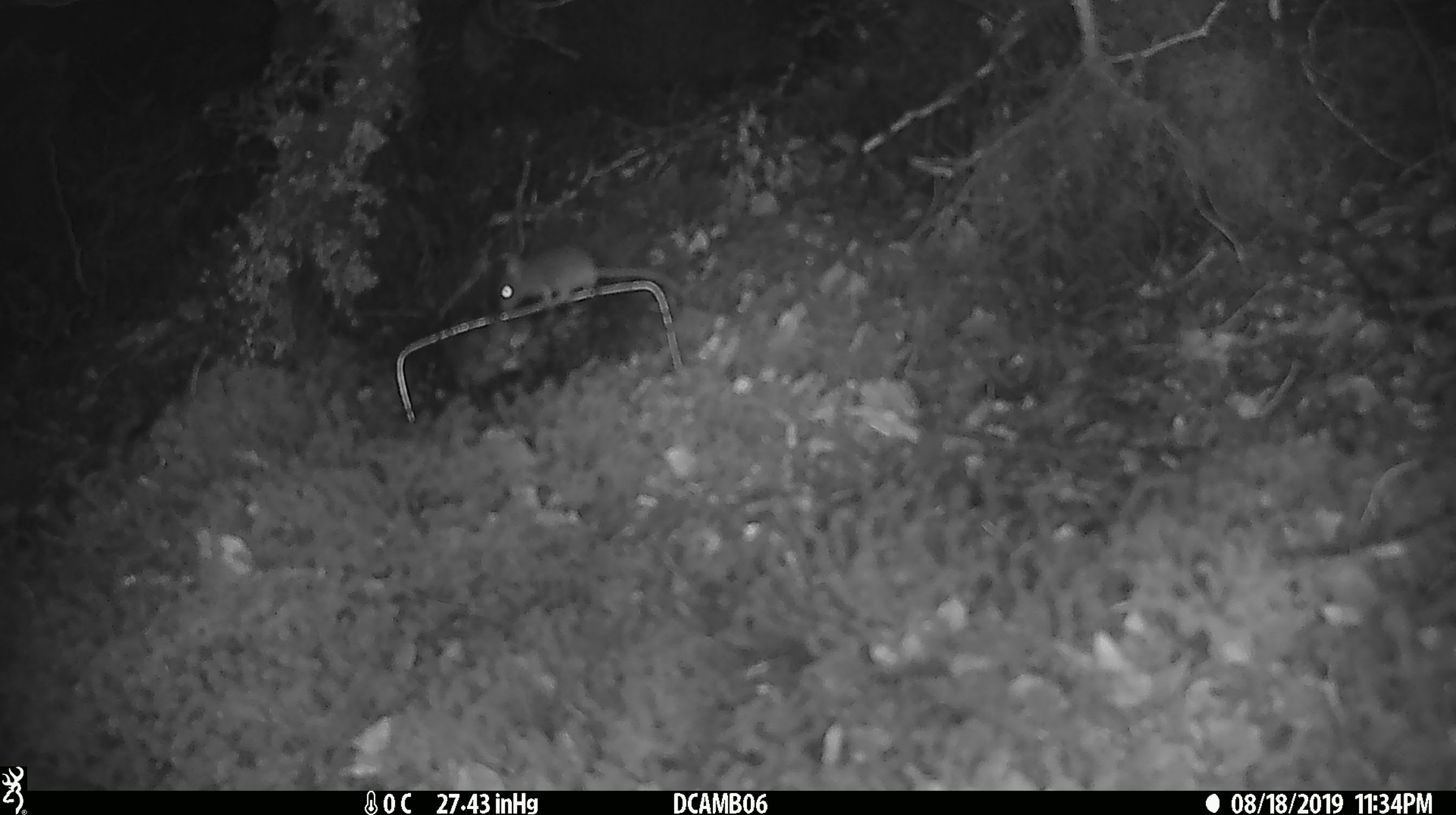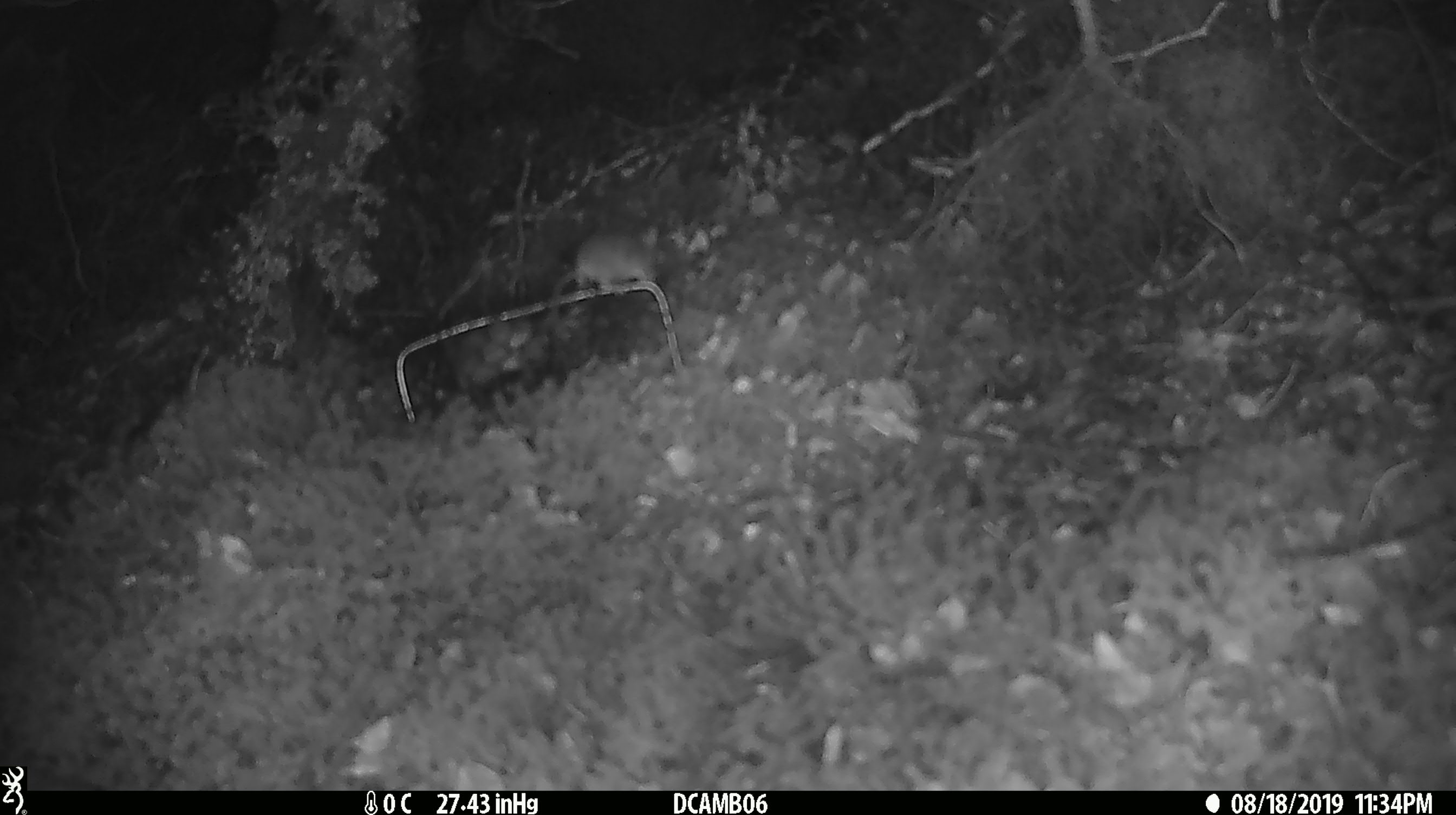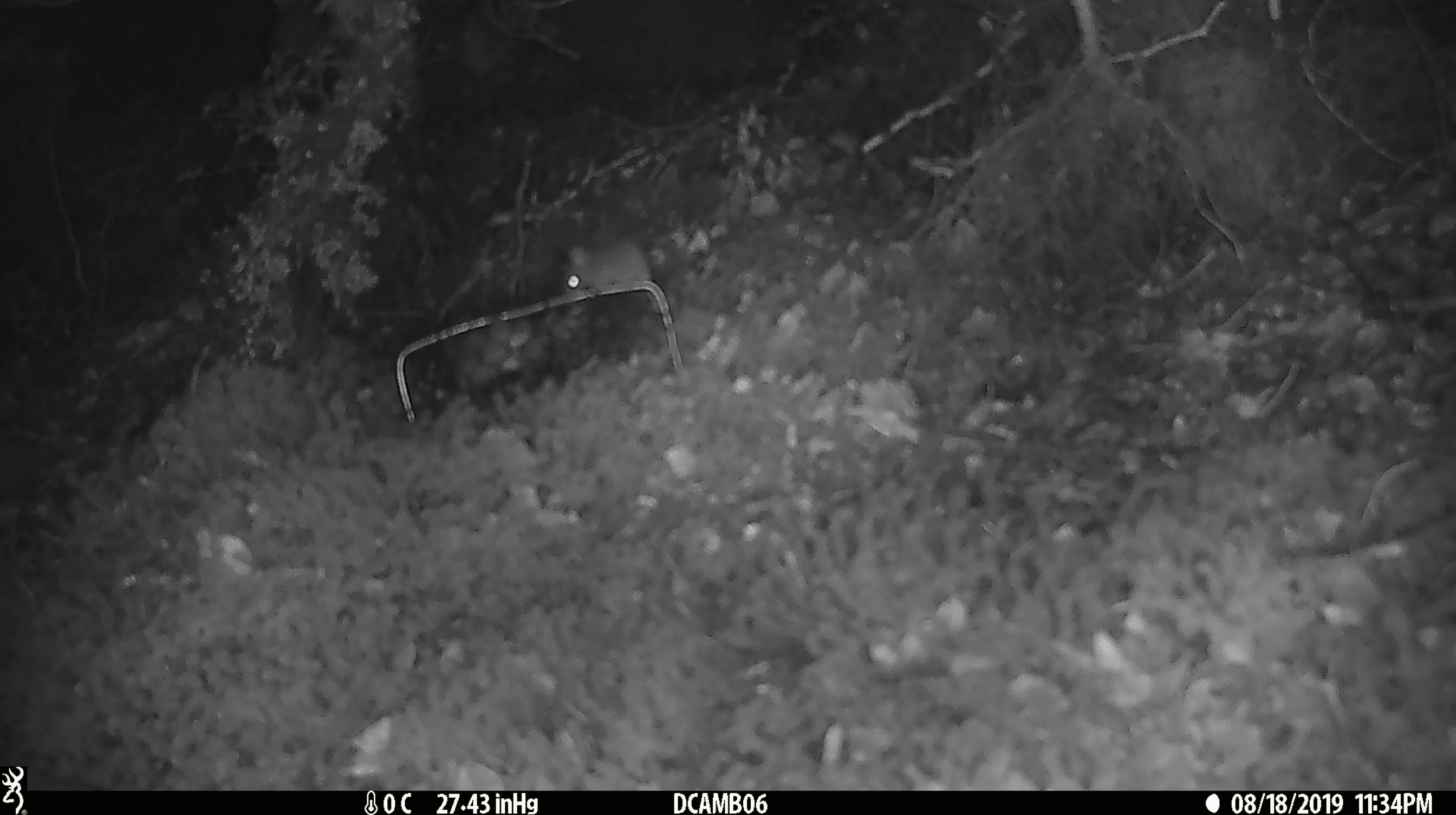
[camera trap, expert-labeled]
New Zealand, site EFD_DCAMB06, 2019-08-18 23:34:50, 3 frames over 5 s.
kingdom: Animalia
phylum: Chordata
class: Mammalia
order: Rodentia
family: Muridae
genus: Mus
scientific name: Mus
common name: mouse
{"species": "mouse (Mus)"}